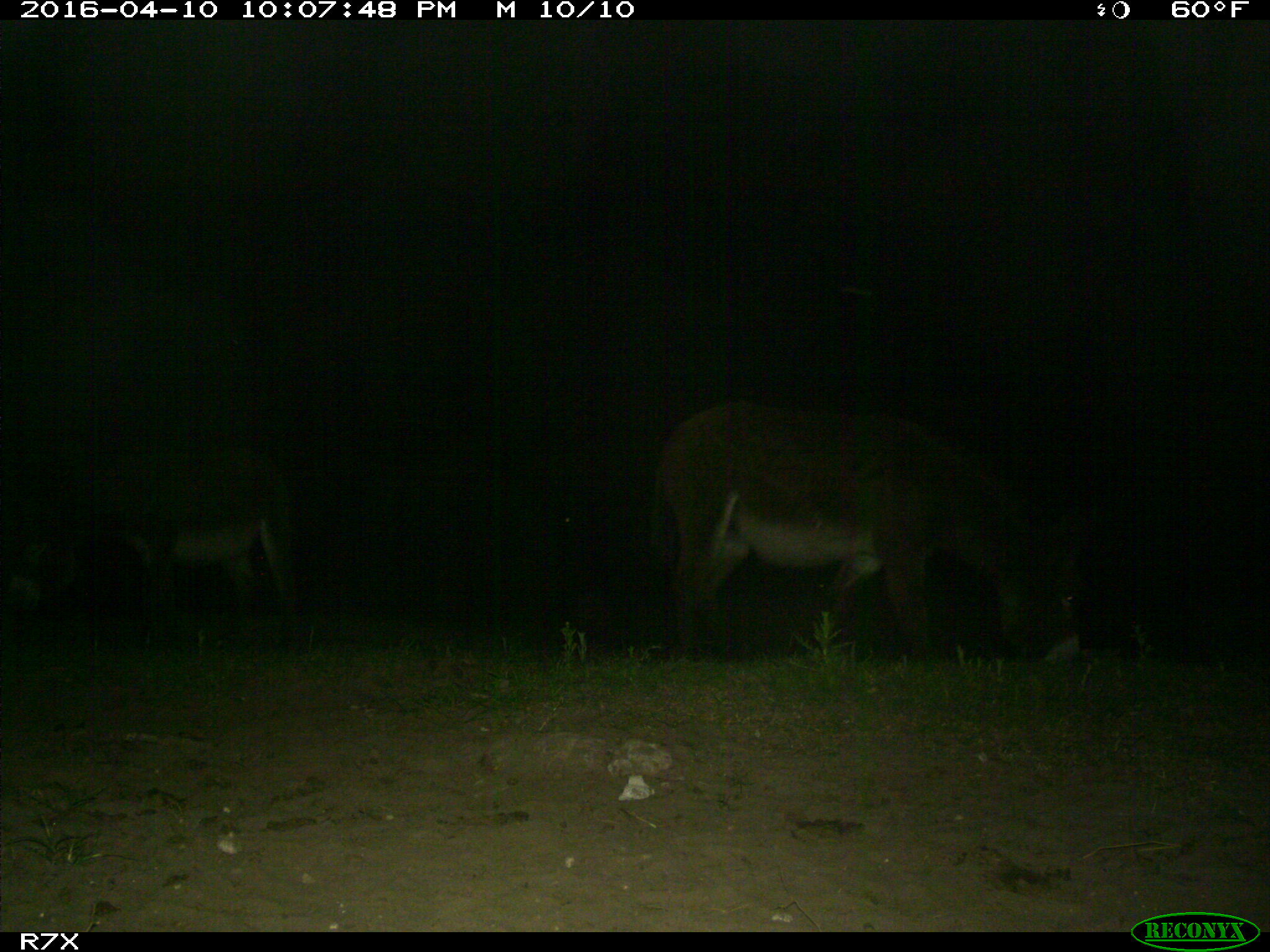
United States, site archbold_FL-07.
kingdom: Animalia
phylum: Chordata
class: Mammalia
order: Artiodactyla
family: Bovidae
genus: Bos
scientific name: Bos taurus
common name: domestic cow